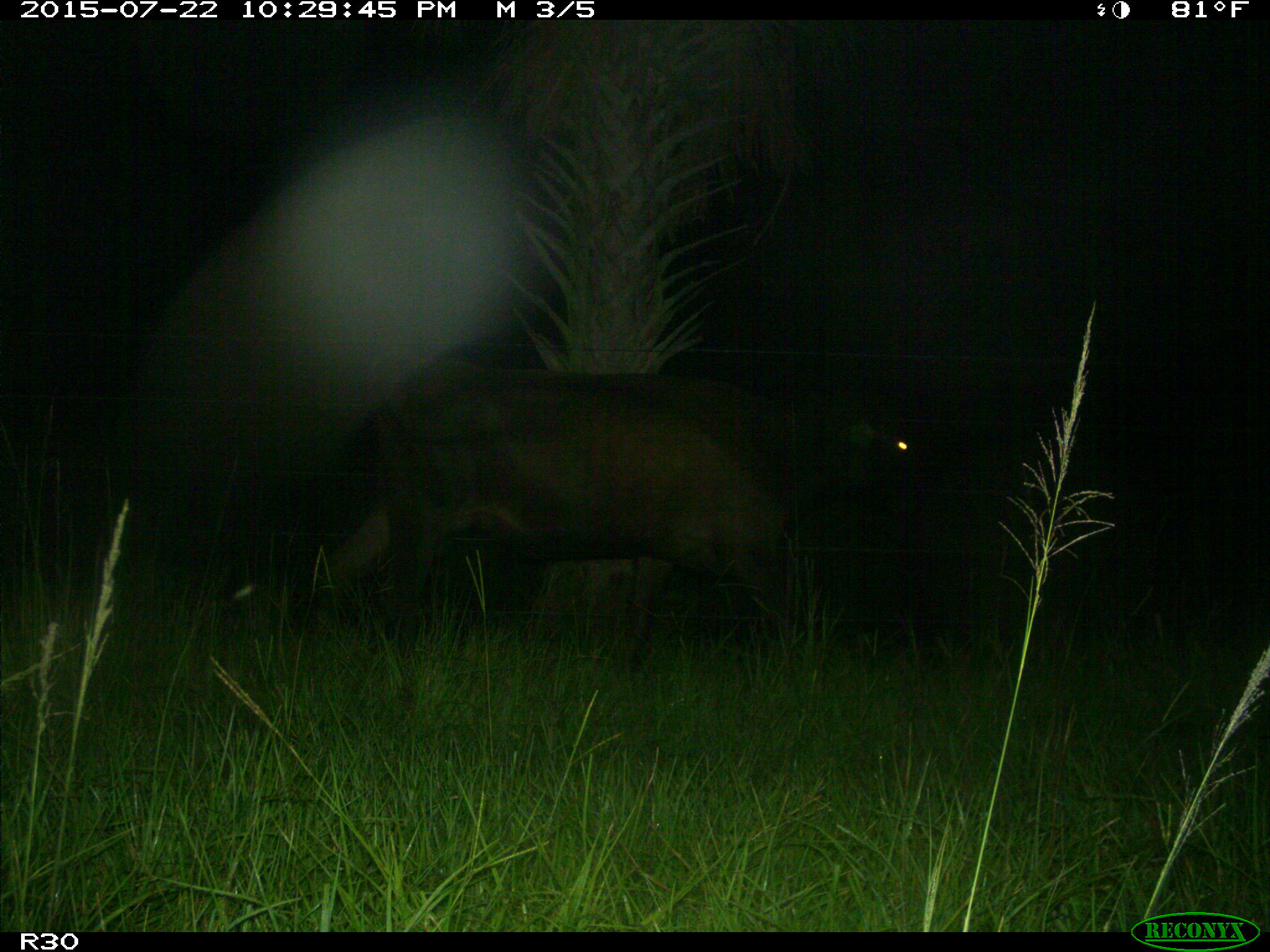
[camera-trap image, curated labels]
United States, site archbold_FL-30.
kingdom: Animalia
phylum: Chordata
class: Mammalia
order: Artiodactyla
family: Bovidae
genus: Bos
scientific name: Bos taurus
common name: domestic cow